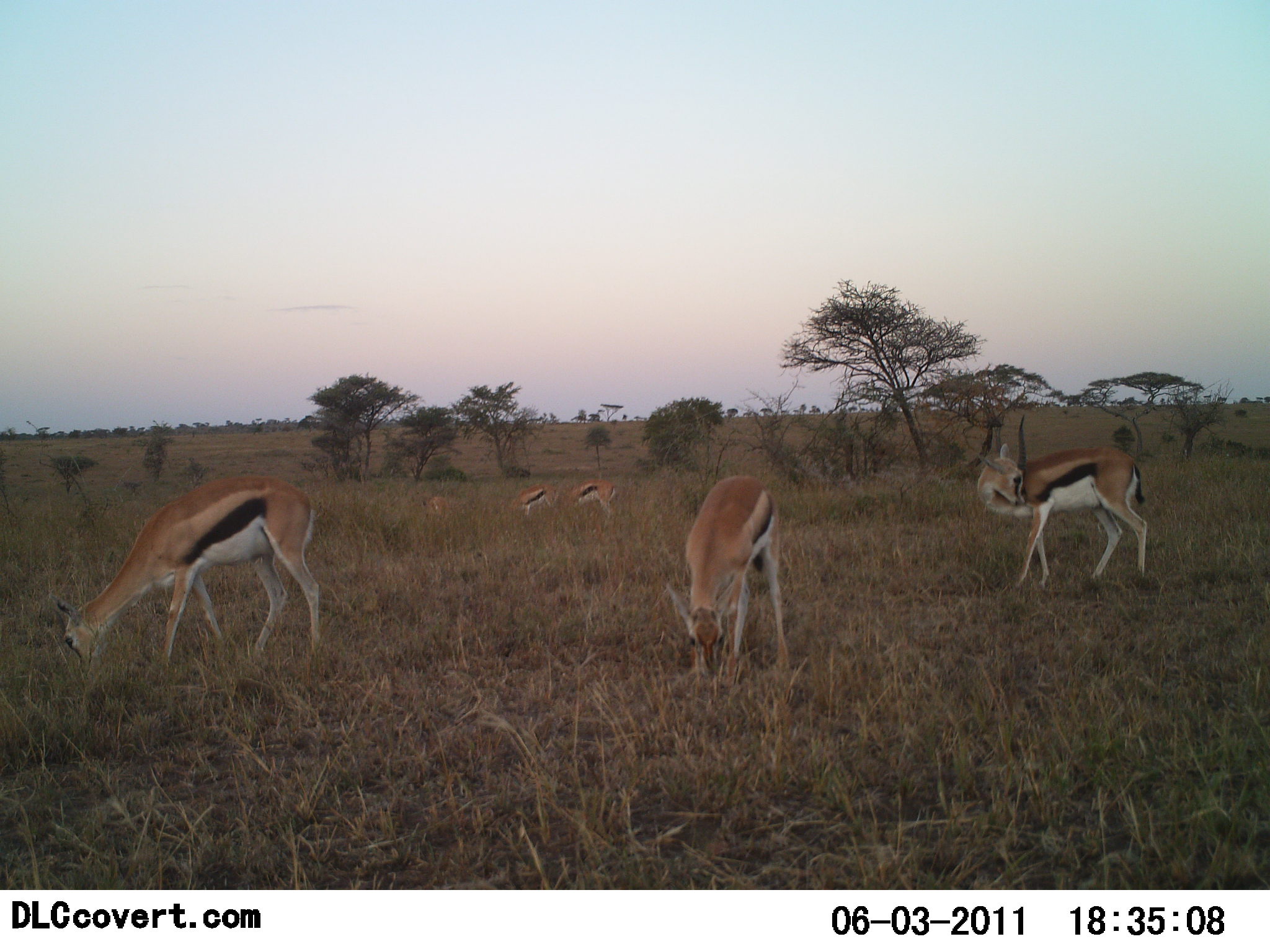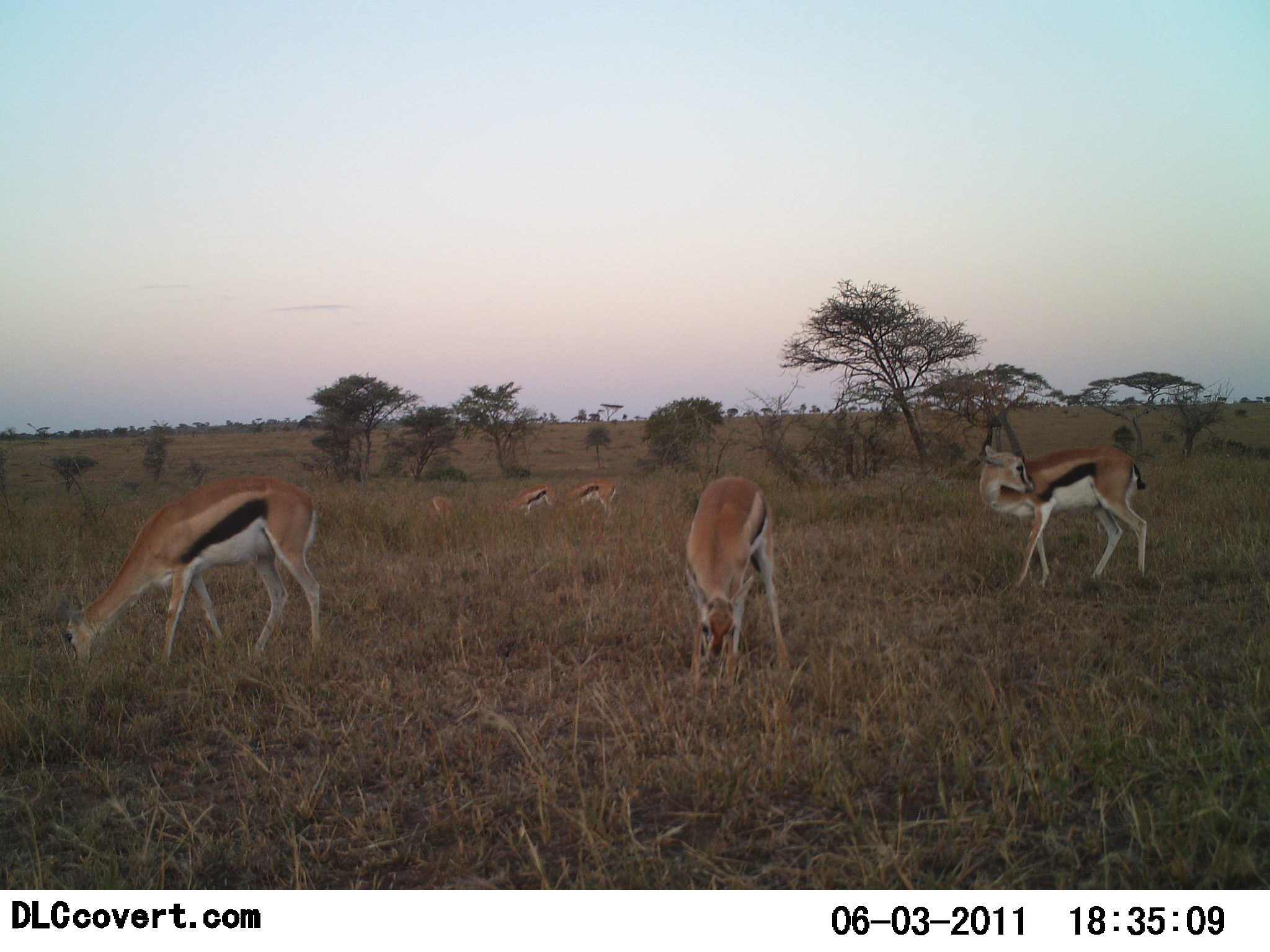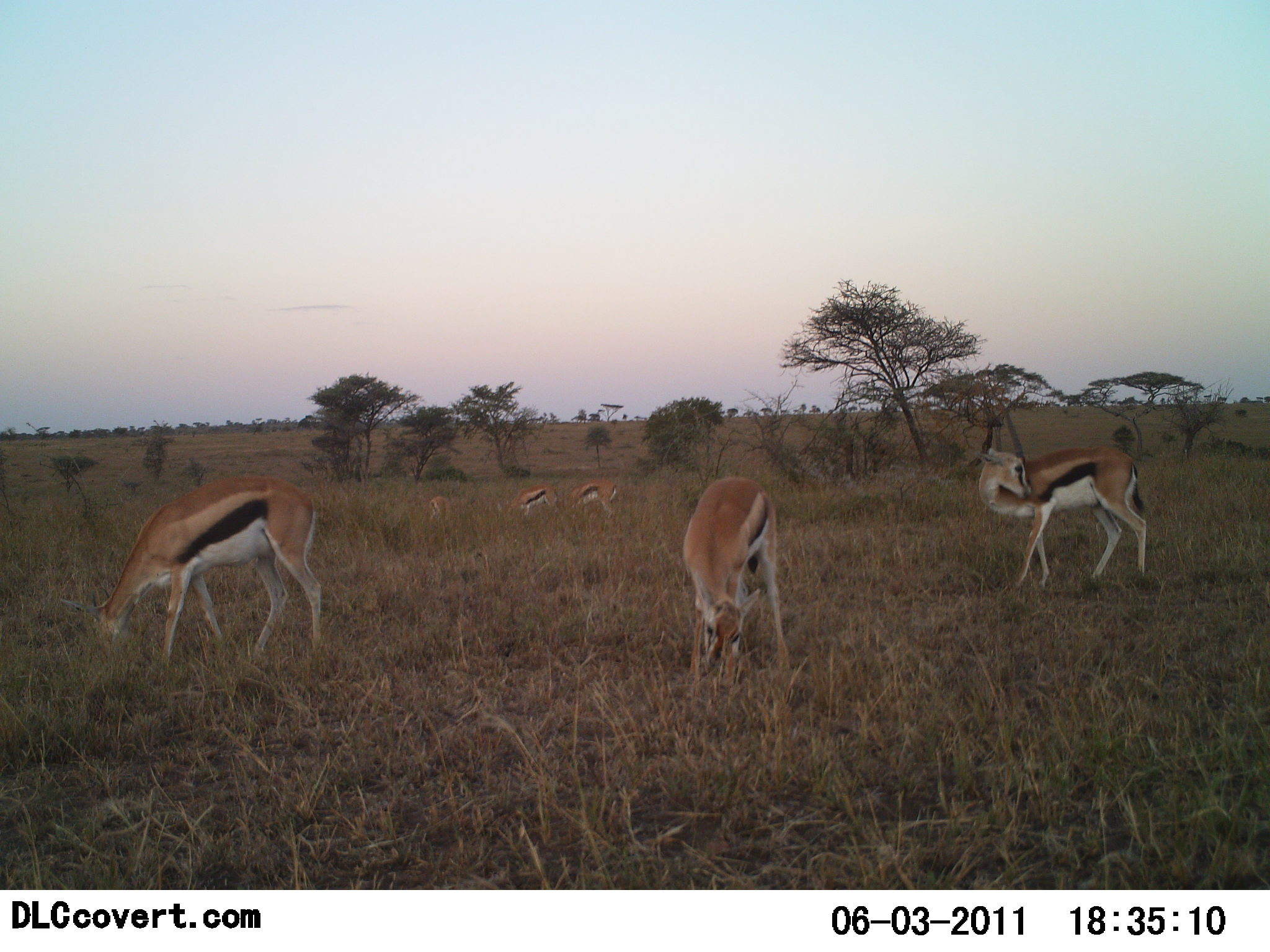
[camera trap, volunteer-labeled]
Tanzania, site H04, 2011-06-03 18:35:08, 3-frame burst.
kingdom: Animalia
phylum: Chordata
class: Mammalia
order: Artiodactyla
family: Bovidae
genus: Eudorcas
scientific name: Eudorcas thomsonii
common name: thomson's gazelle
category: gazellethomsons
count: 6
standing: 50%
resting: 8%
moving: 8%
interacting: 0%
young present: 0%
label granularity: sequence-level